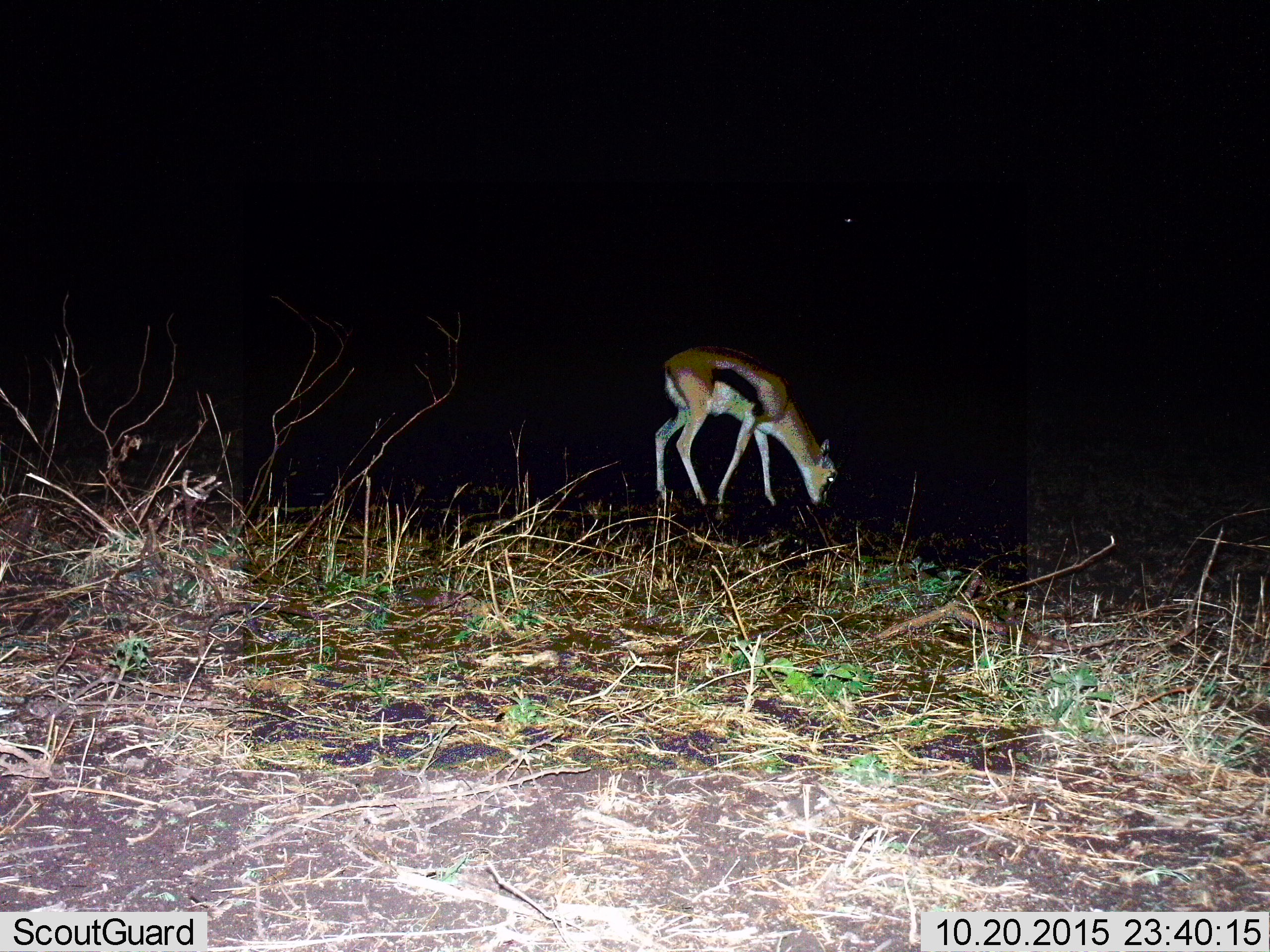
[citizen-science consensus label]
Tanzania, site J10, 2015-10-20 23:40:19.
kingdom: Animalia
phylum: Chordata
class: Mammalia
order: Artiodactyla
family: Bovidae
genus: Eudorcas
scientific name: Eudorcas thomsonii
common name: thomson's gazelle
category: gazellethomsons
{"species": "gazellethomsons (thomson's gazelle) (Eudorcas thomsonii)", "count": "1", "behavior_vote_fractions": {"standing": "38%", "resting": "0%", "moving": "0%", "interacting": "0%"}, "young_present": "0%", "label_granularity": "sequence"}